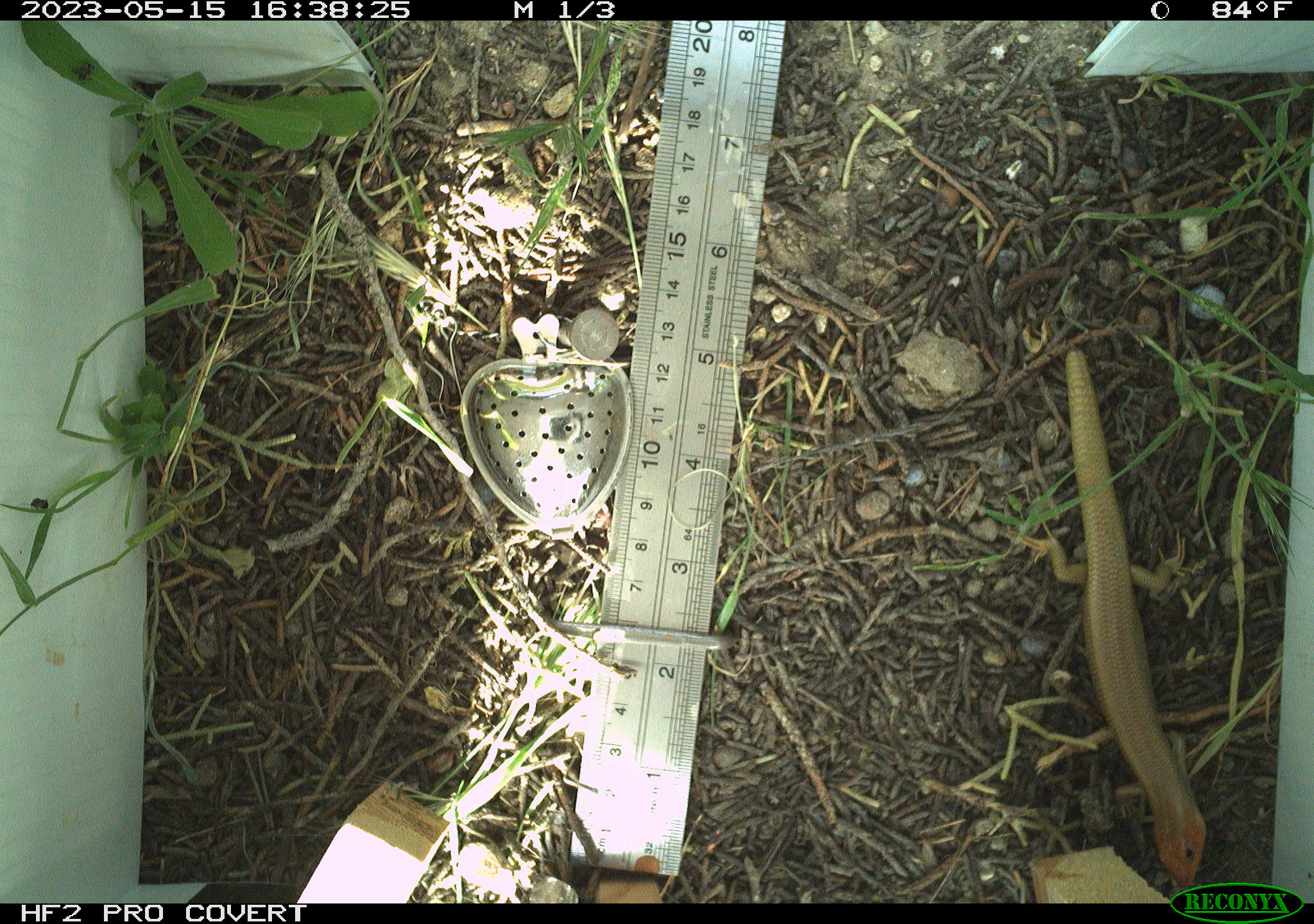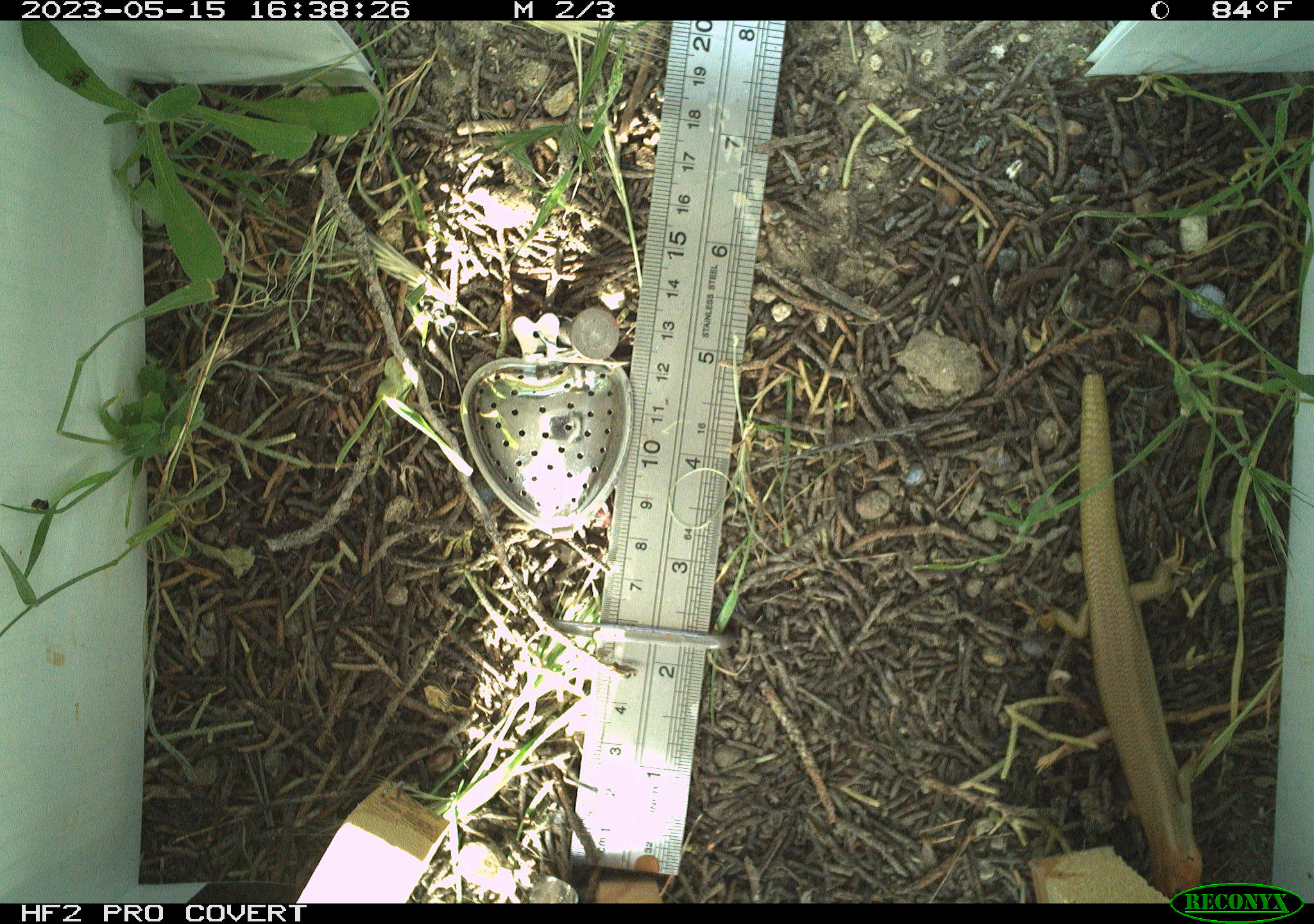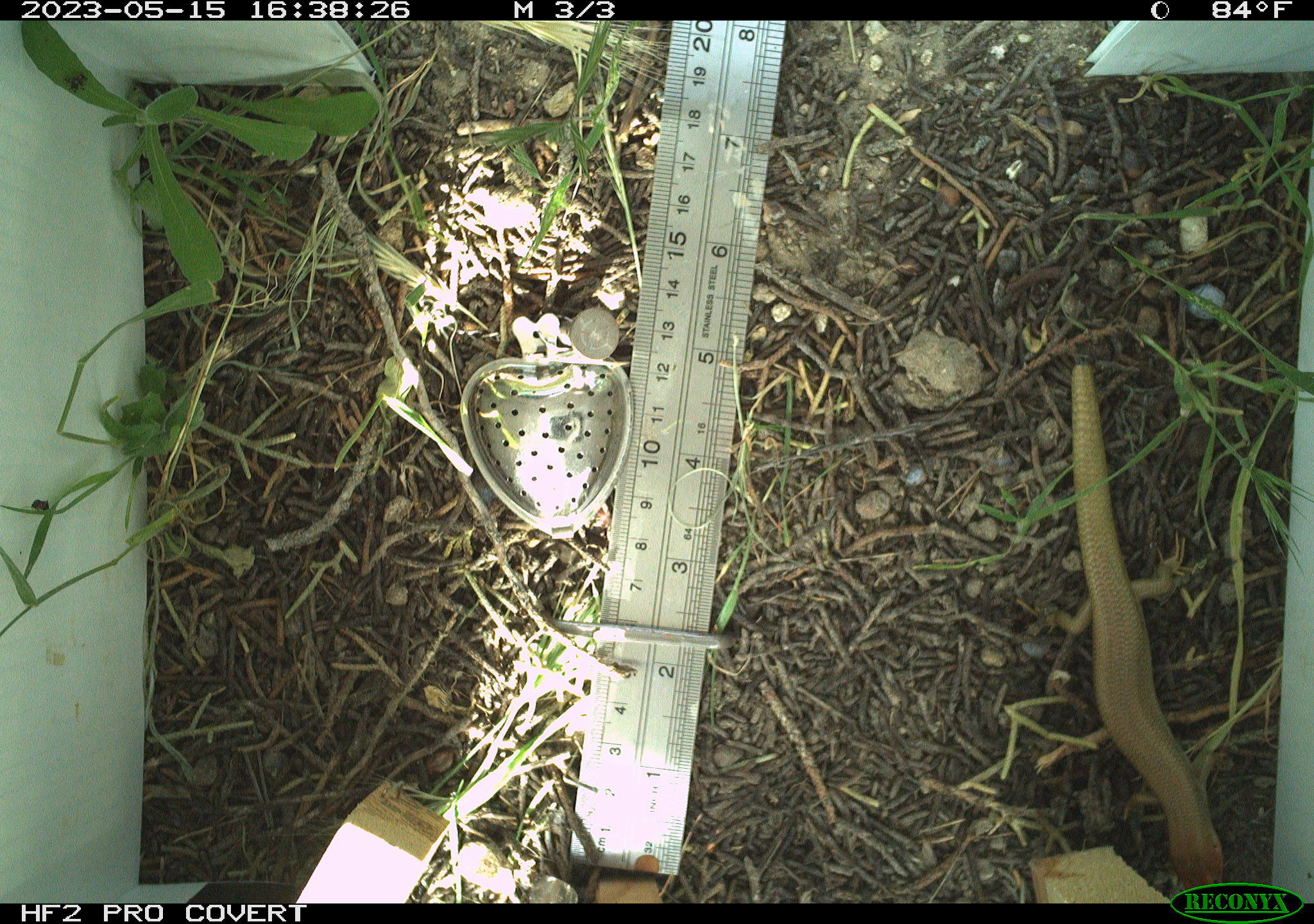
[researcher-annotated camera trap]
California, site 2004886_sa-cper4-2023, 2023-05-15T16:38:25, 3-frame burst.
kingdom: Animalia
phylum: Chordata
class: Reptilia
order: Squamata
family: Scincidae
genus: Plestiodon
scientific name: Plestiodon gilberti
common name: gilbert's skink